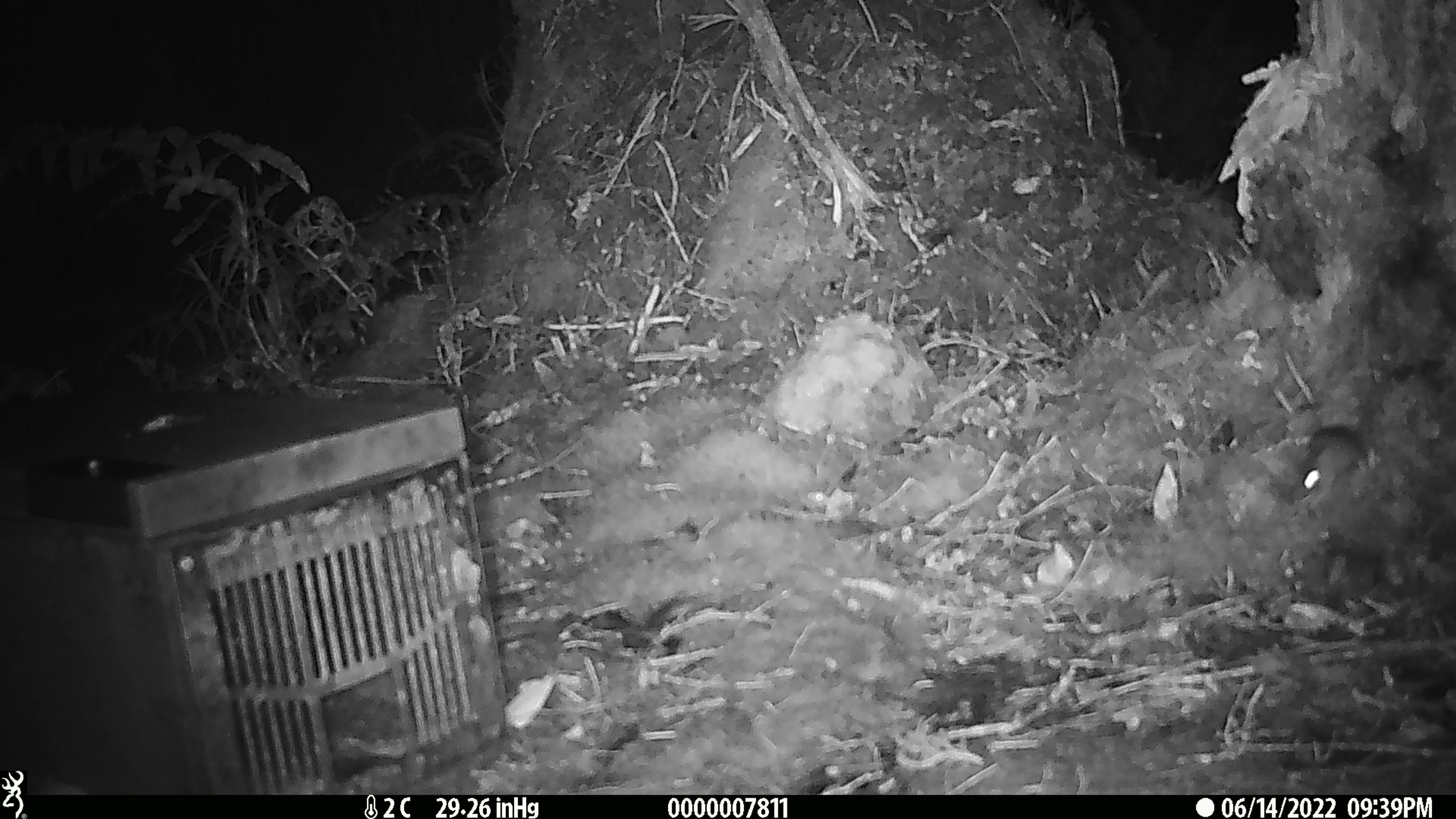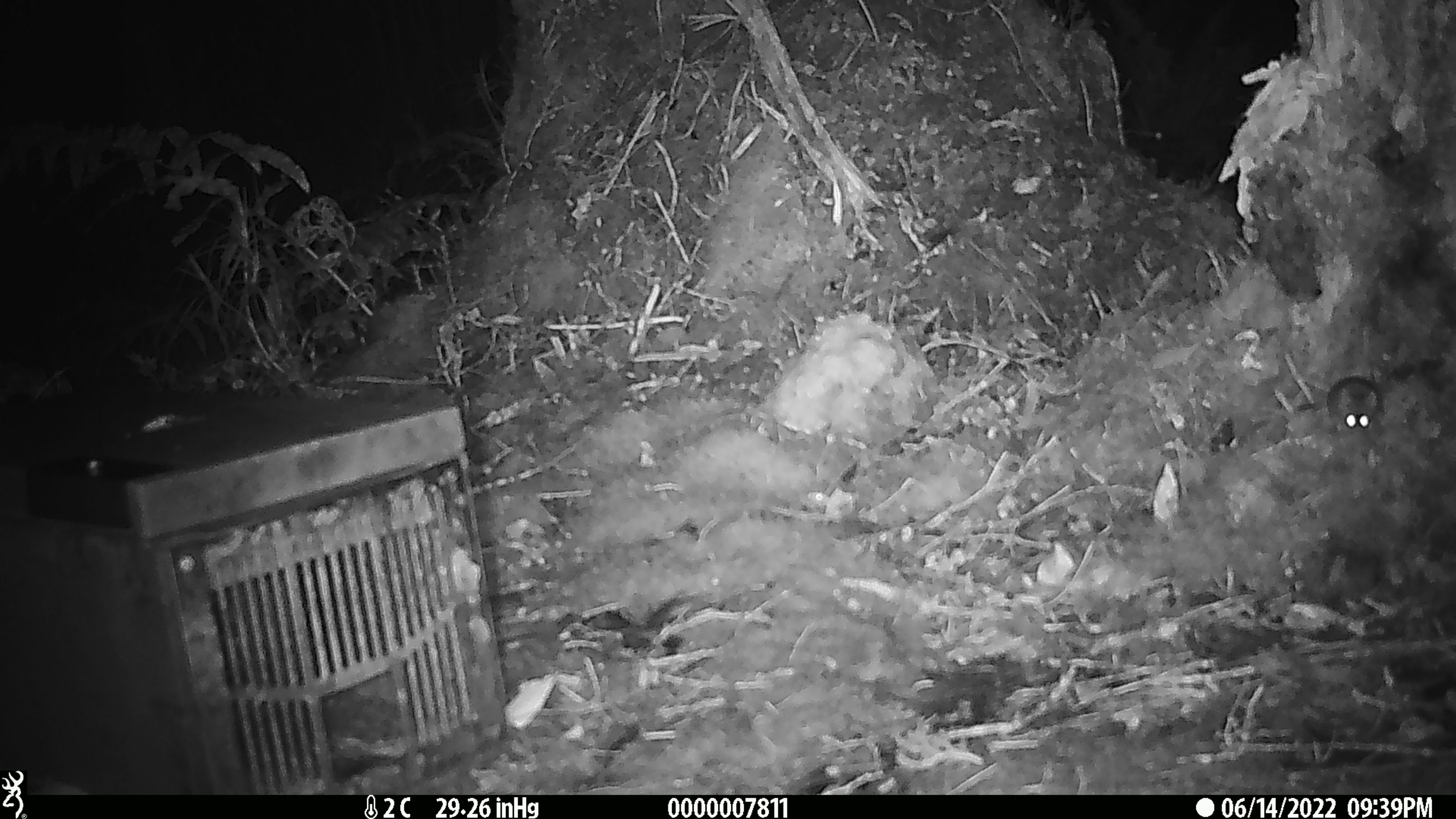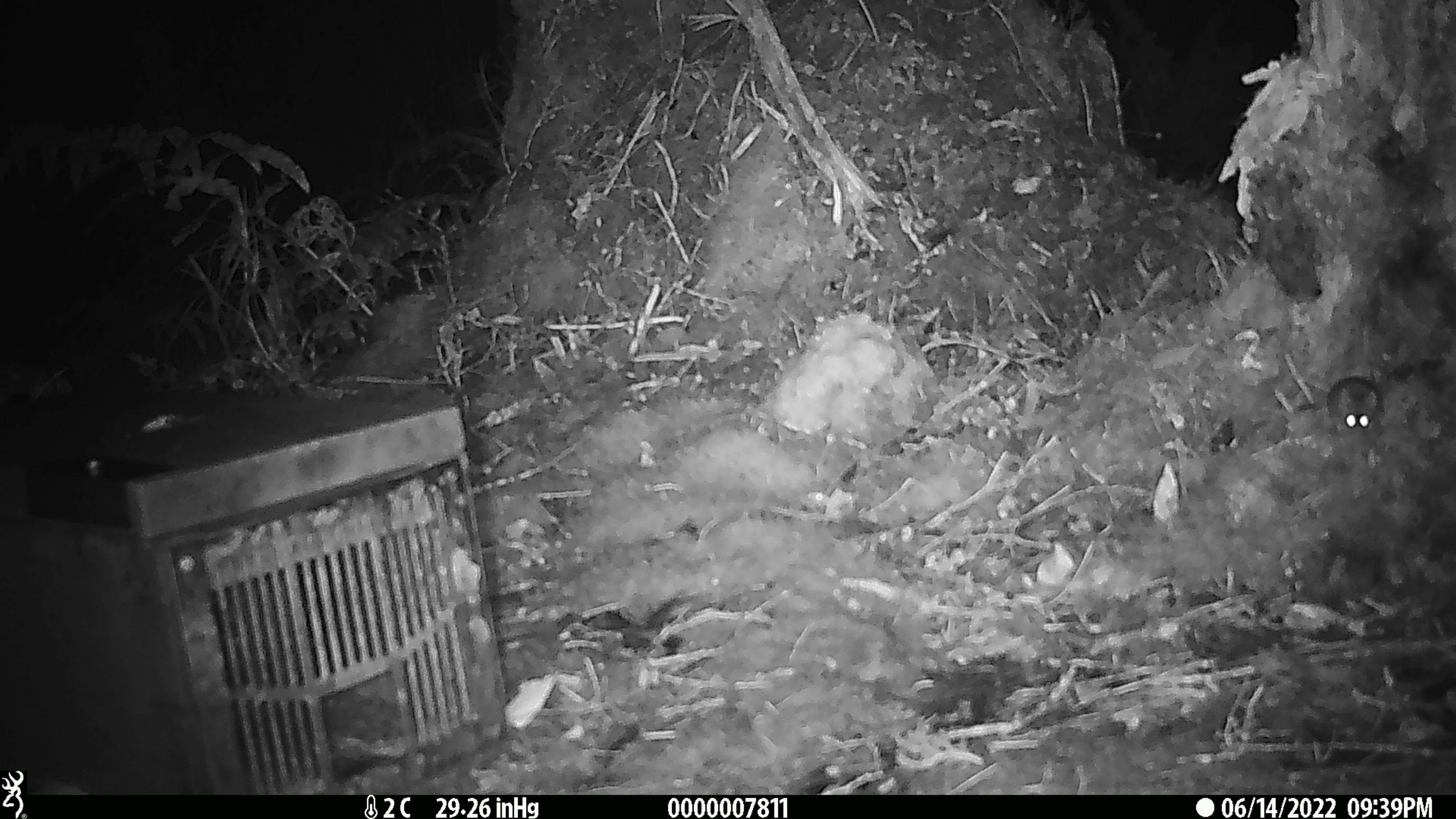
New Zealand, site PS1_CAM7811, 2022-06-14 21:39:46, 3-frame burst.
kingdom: Animalia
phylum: Chordata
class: Mammalia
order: Rodentia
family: Muridae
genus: Mus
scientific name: Mus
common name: mouse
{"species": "mouse (Mus)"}